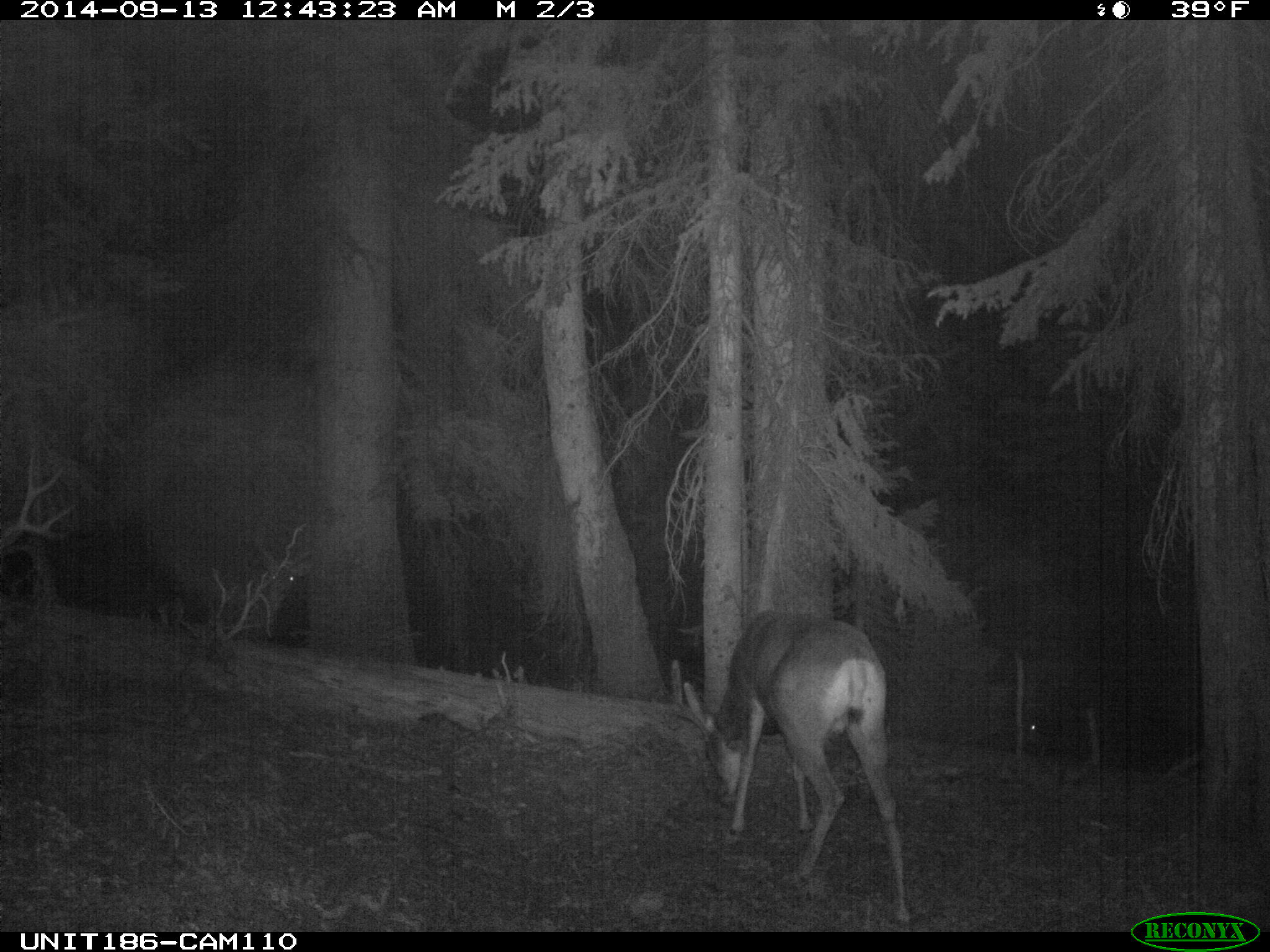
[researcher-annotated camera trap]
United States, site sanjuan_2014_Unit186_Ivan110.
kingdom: Animalia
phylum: Chordata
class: Mammalia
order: Artiodactyla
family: Cervidae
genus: Odocoileus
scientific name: Odocoileus hemionus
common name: mule deer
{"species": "Odocoileus hemionus (mule deer)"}